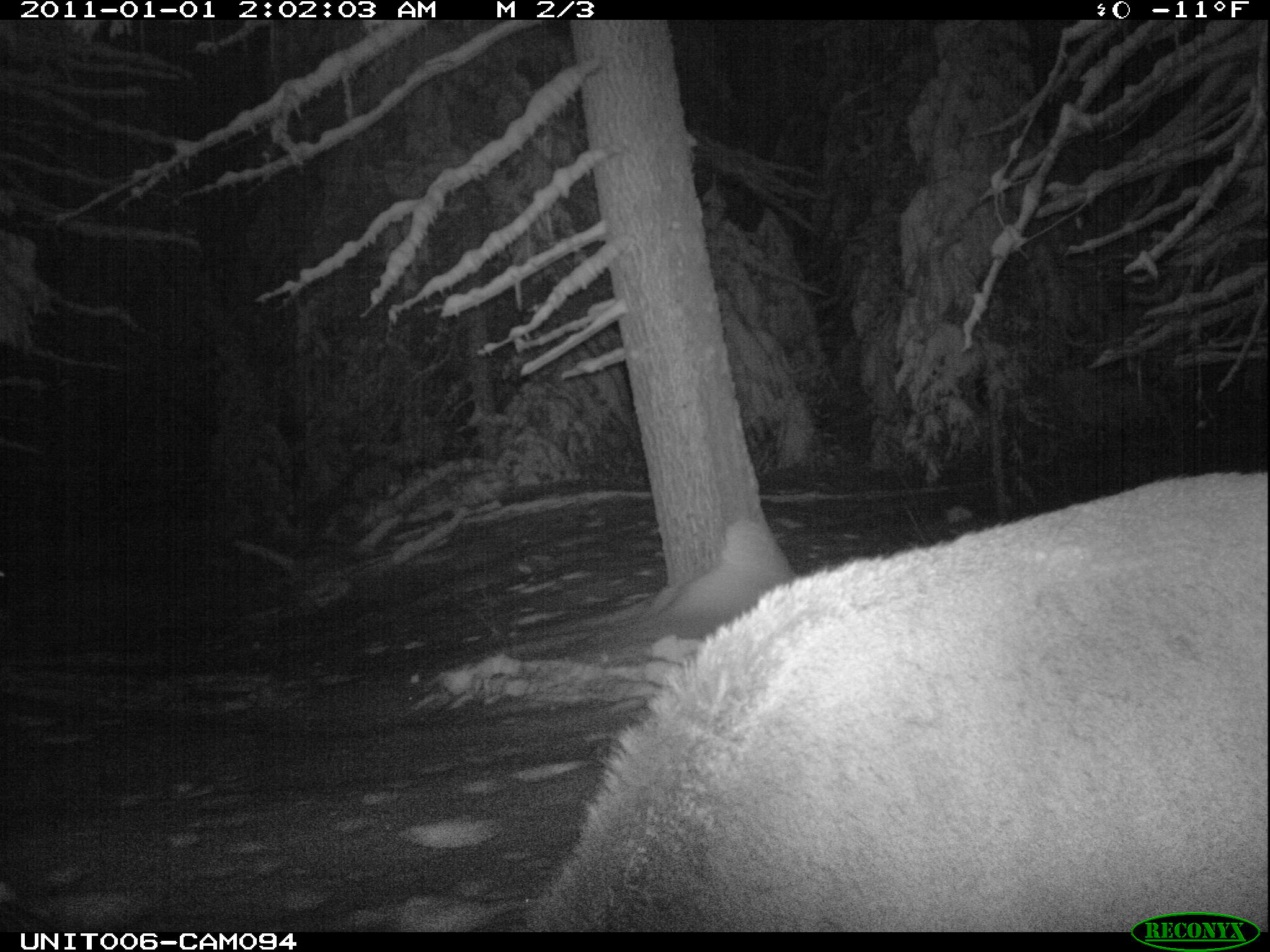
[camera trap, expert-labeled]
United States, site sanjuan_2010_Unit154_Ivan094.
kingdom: Animalia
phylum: Chordata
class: Mammalia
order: Artiodactyla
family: Cervidae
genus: Cervus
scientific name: Cervus elaphus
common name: red deer